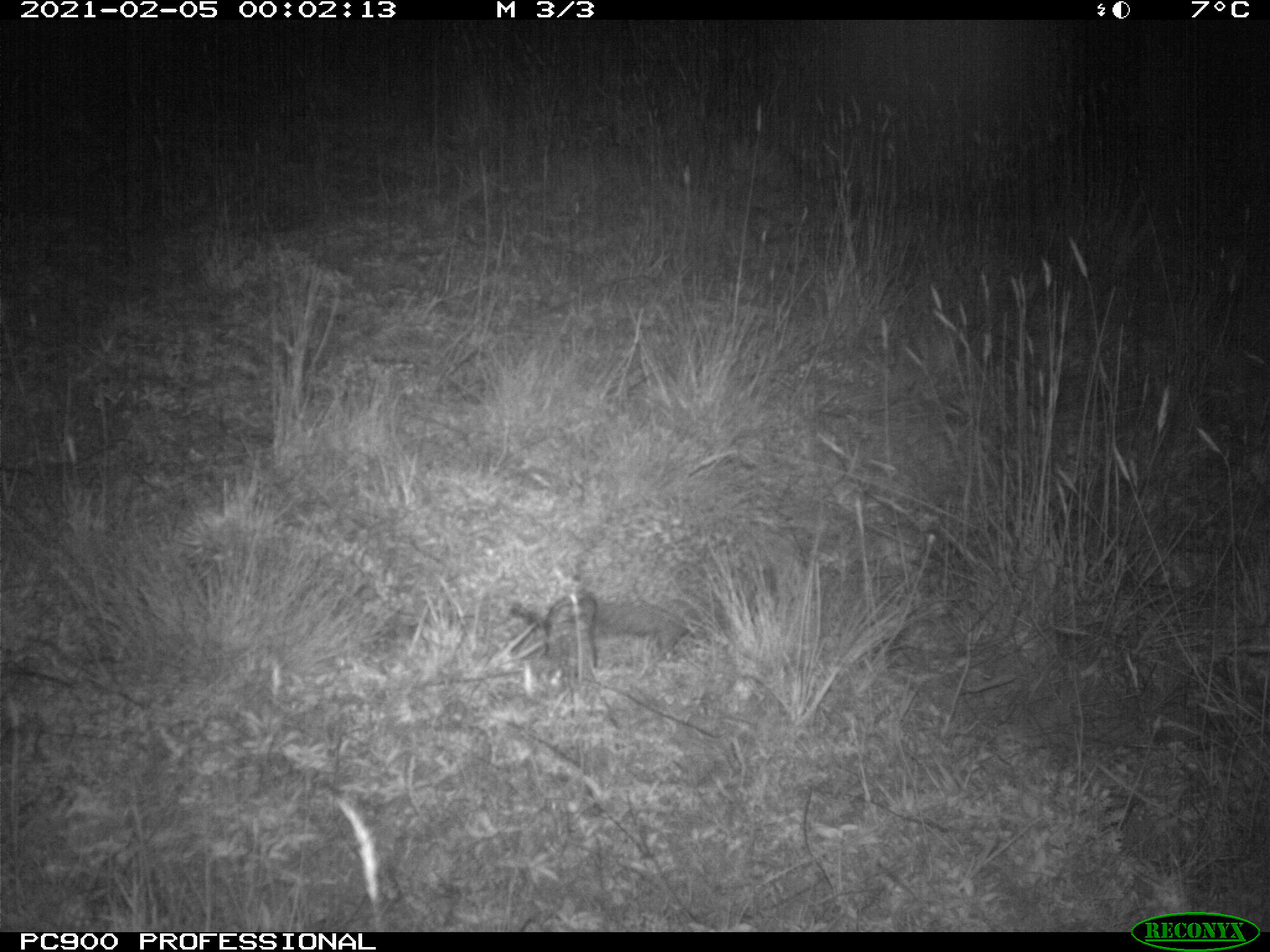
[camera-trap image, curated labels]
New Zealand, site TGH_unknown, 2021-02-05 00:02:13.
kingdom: Animalia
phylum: Chordata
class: Mammalia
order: Eulipotyphla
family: Erinaceidae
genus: Erinaceus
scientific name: Erinaceus europaeus europaeus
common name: european hedgehog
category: hedgehog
Hedgehog (european hedgehog) (Erinaceus europaeus europaeus).